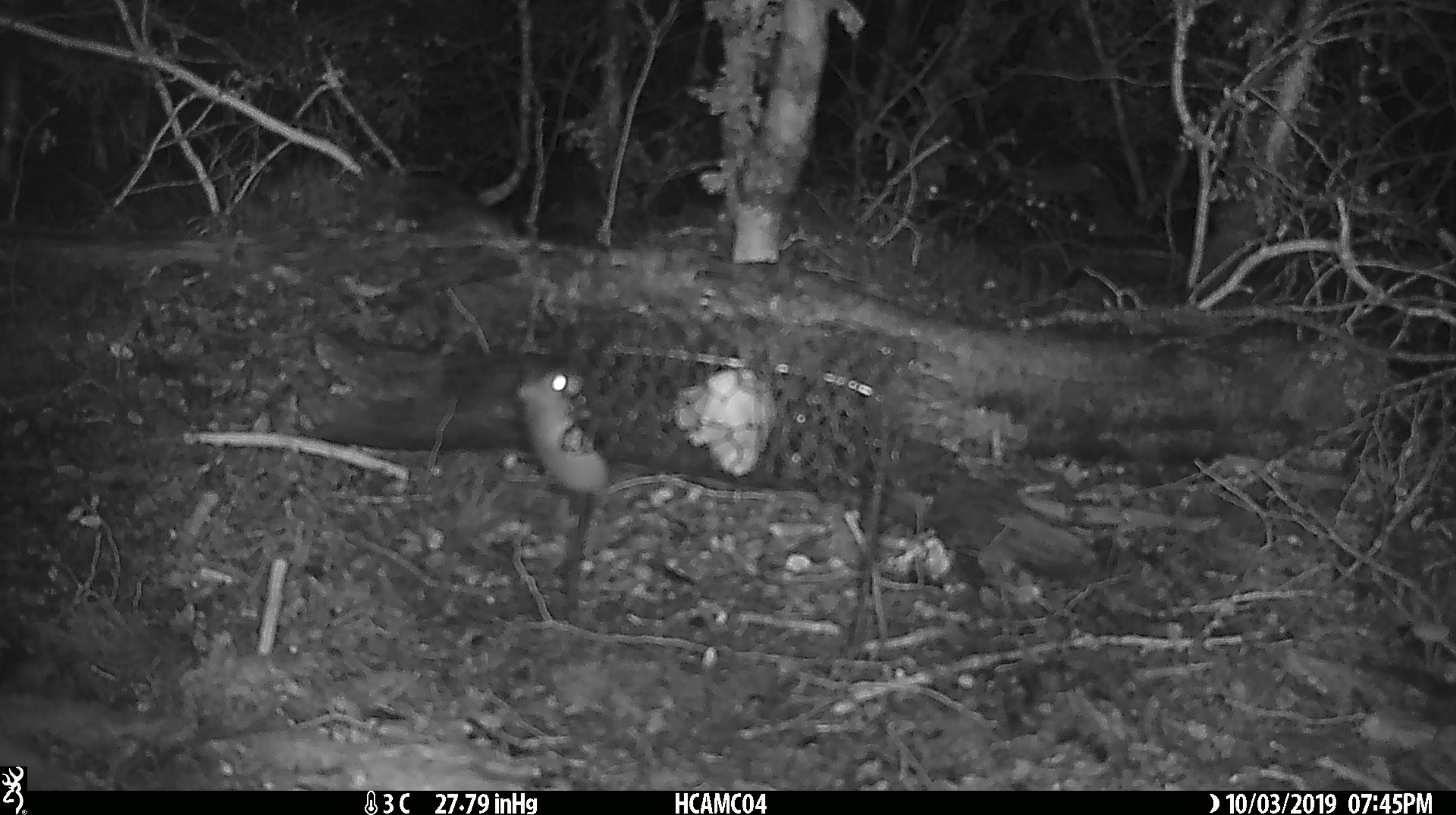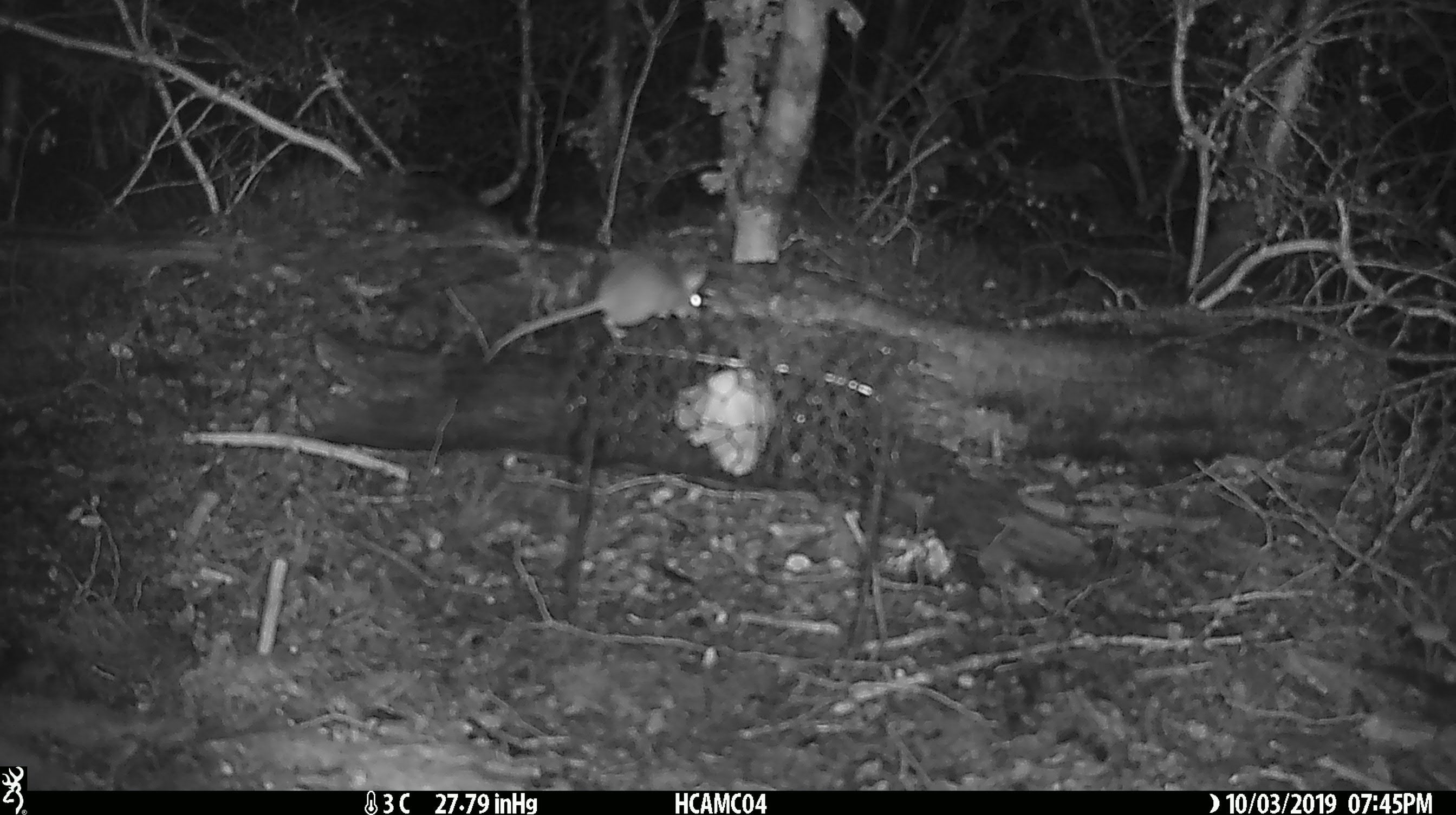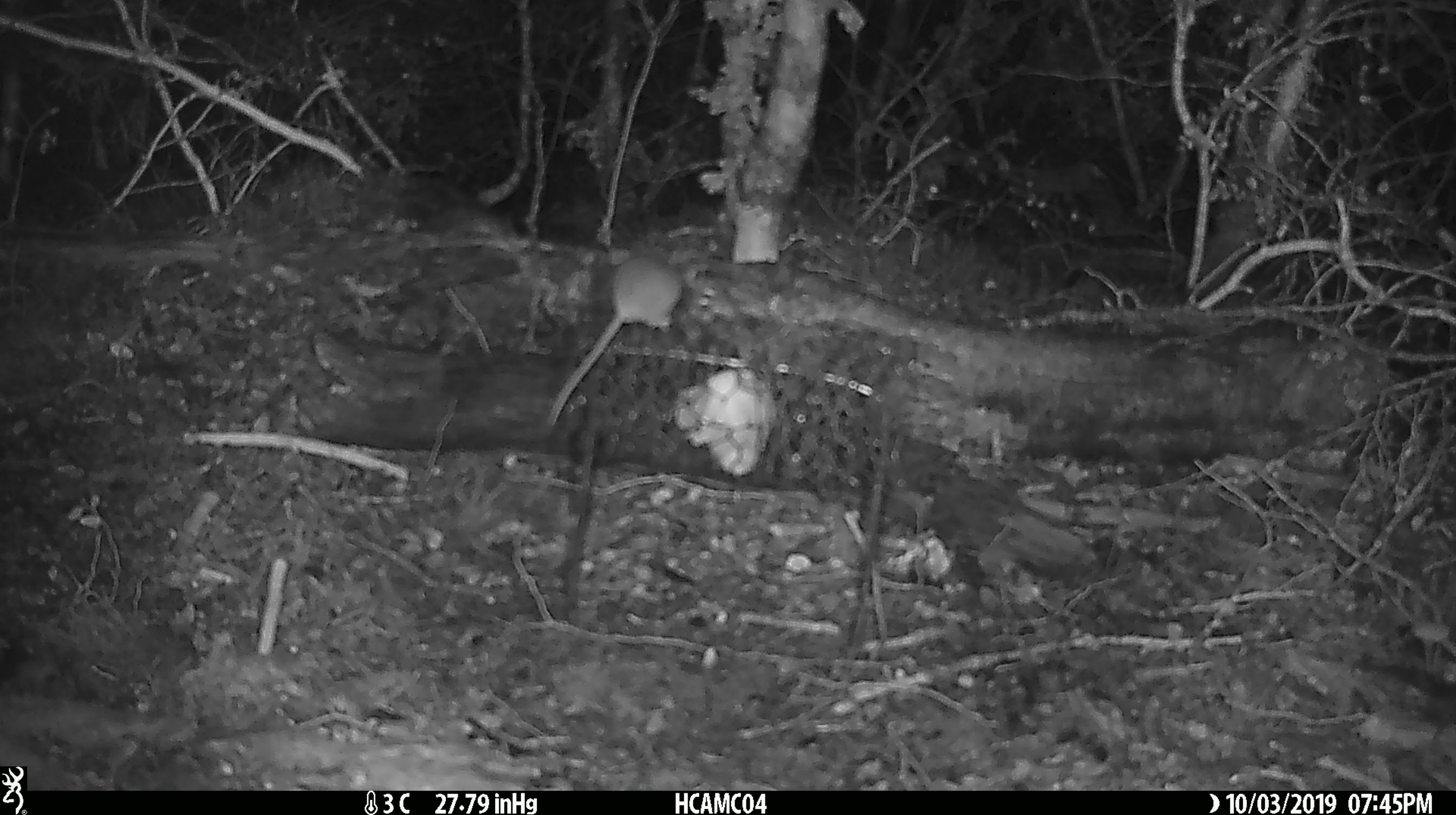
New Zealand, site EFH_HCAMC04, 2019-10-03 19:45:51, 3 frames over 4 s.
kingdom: Animalia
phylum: Chordata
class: Mammalia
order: Rodentia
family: Muridae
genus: Mus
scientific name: Mus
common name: mouse